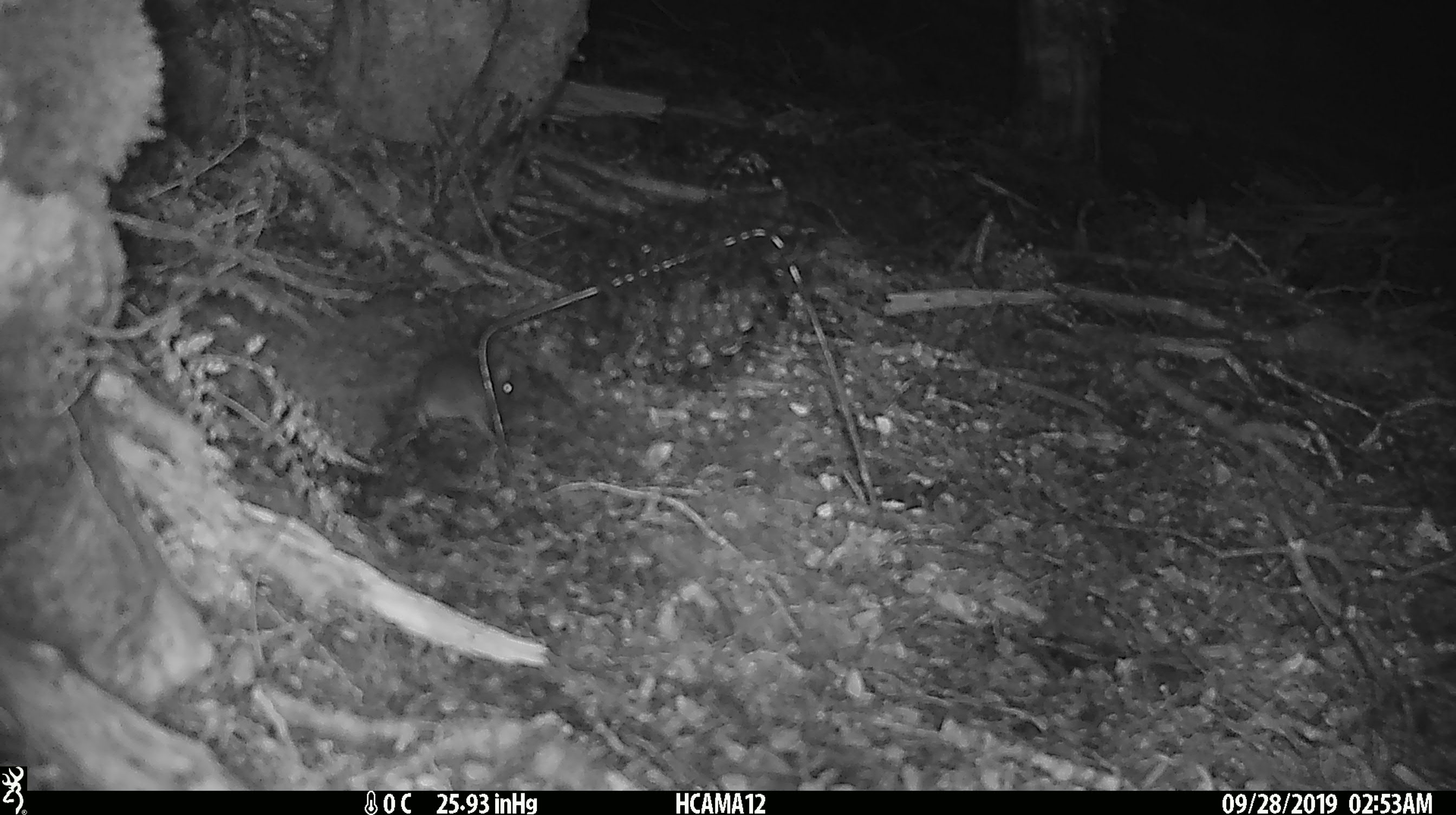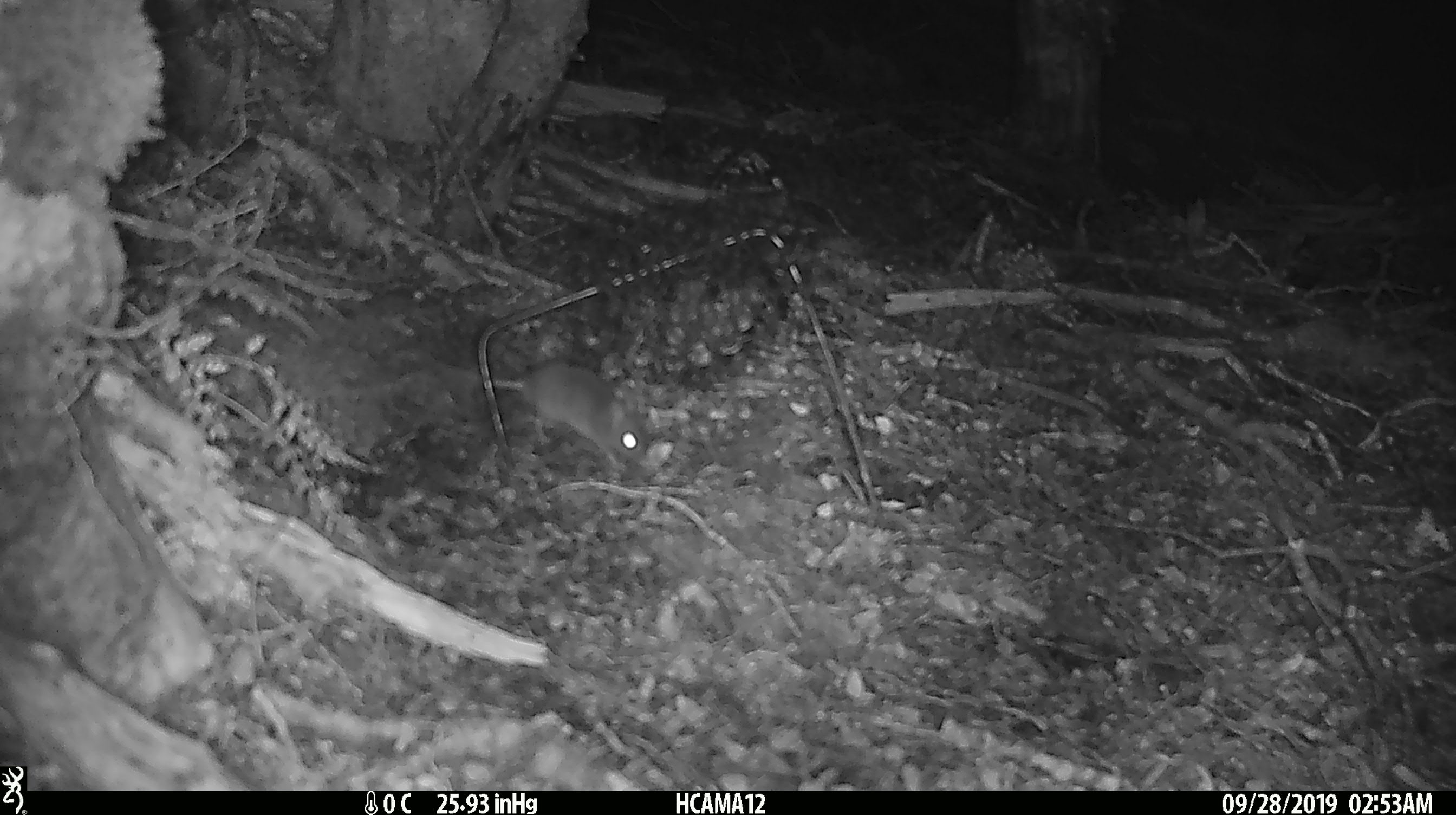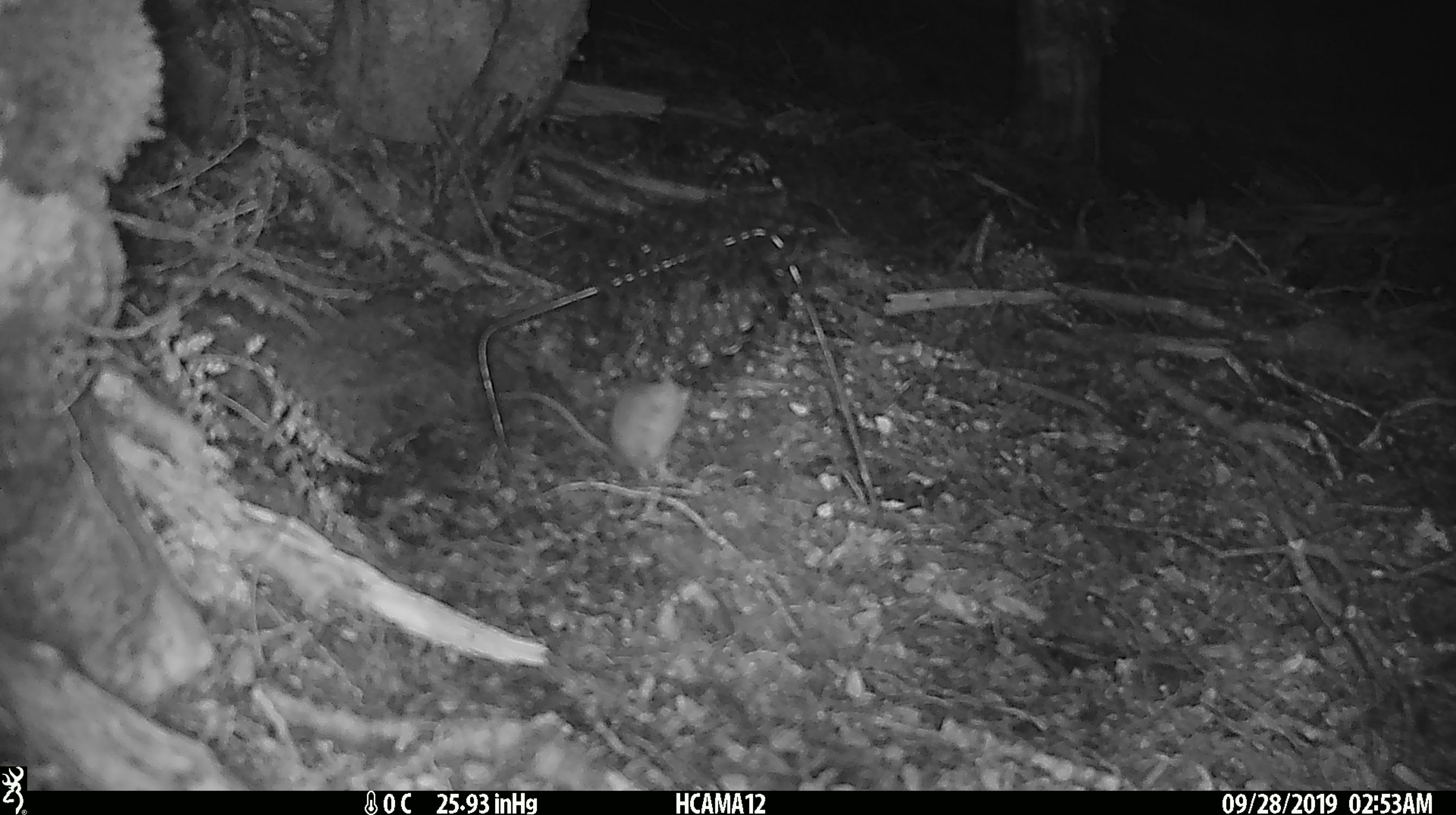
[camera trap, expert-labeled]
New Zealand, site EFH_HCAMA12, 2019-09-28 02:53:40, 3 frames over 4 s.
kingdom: Animalia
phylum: Chordata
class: Mammalia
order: Rodentia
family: Muridae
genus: Mus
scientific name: Mus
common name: mouse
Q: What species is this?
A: Mouse (Mus).